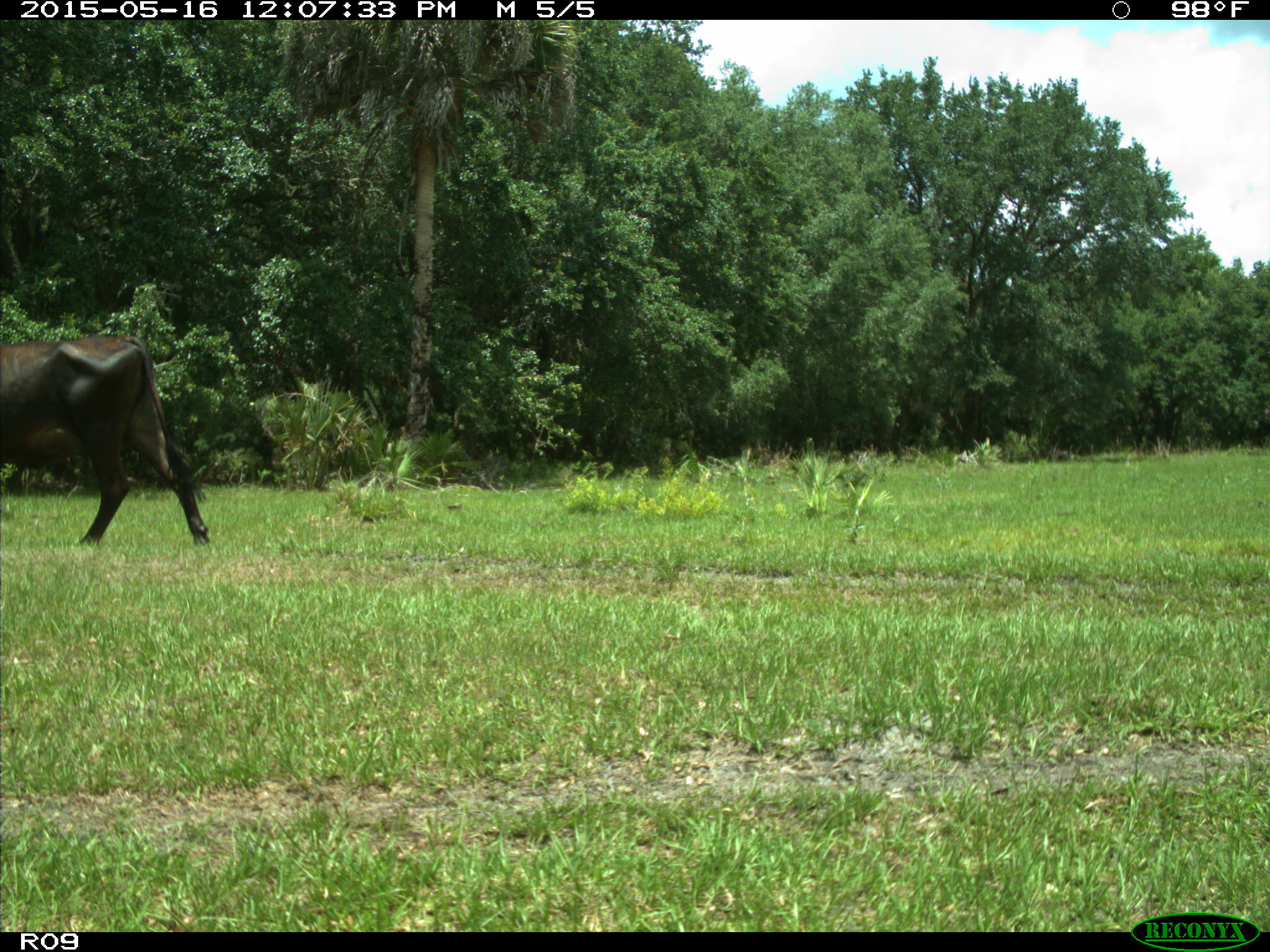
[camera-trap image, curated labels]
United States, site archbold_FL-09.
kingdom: Animalia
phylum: Chordata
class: Mammalia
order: Artiodactyla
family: Bovidae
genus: Bos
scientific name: Bos taurus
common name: domestic cow